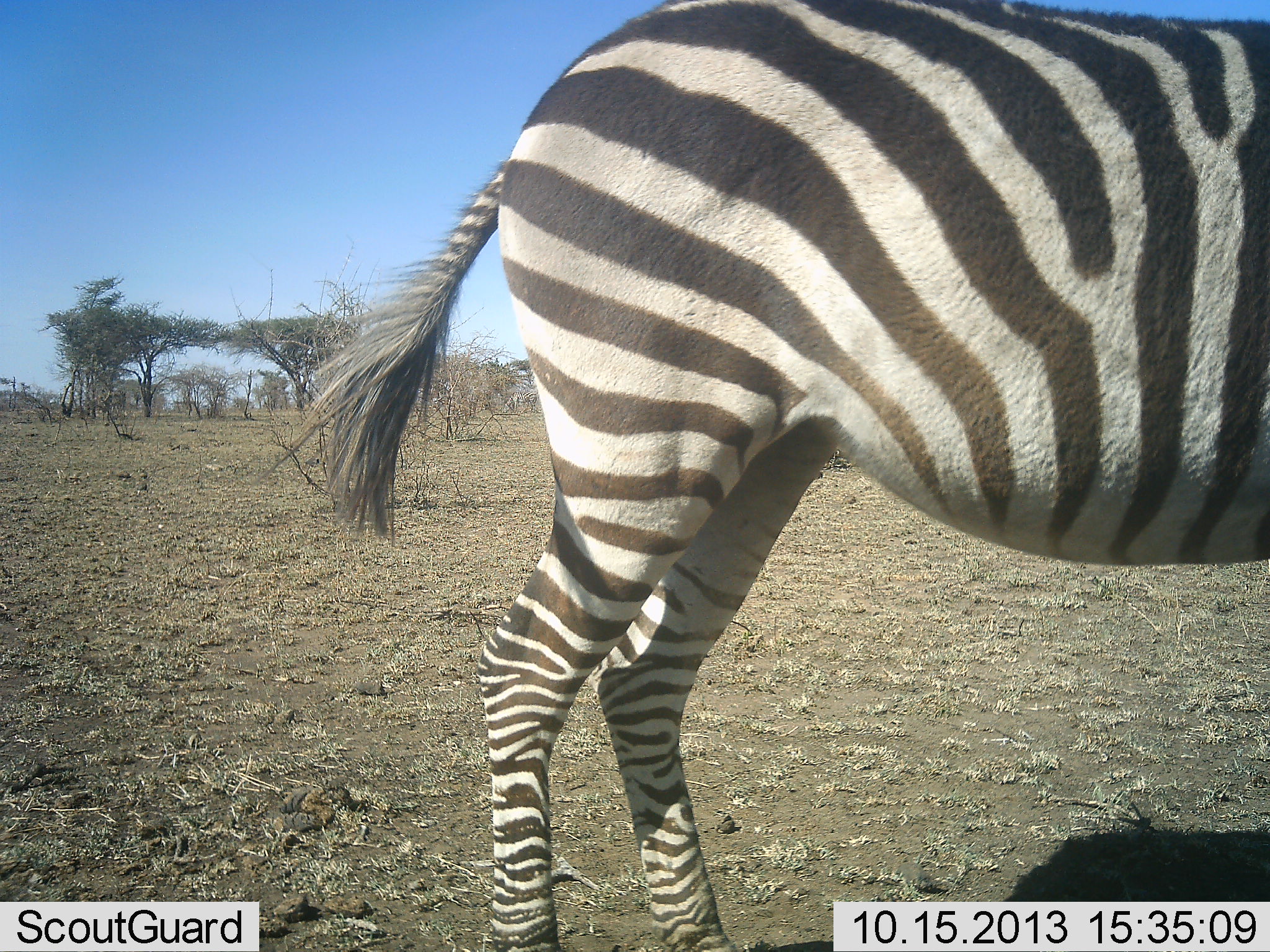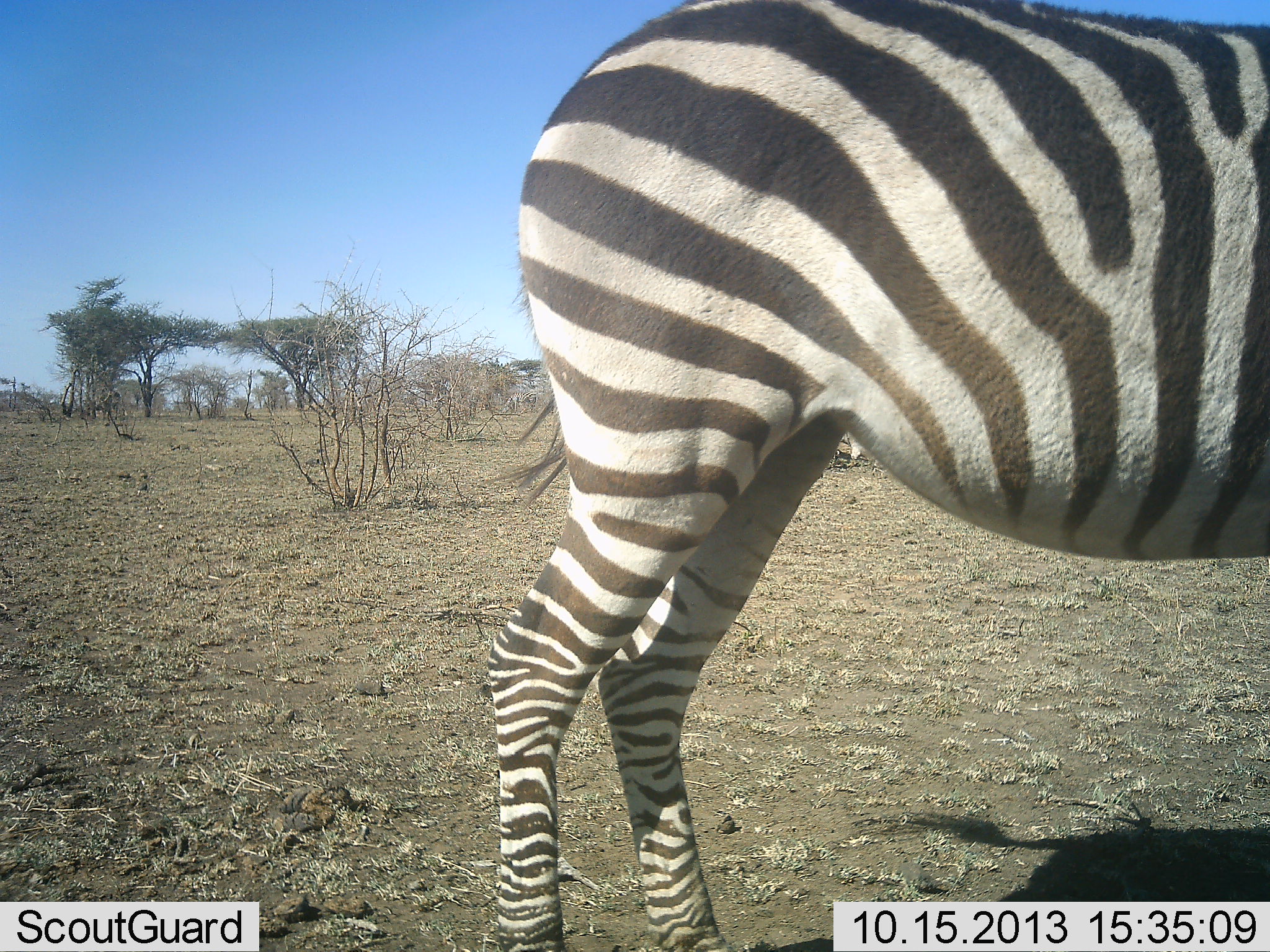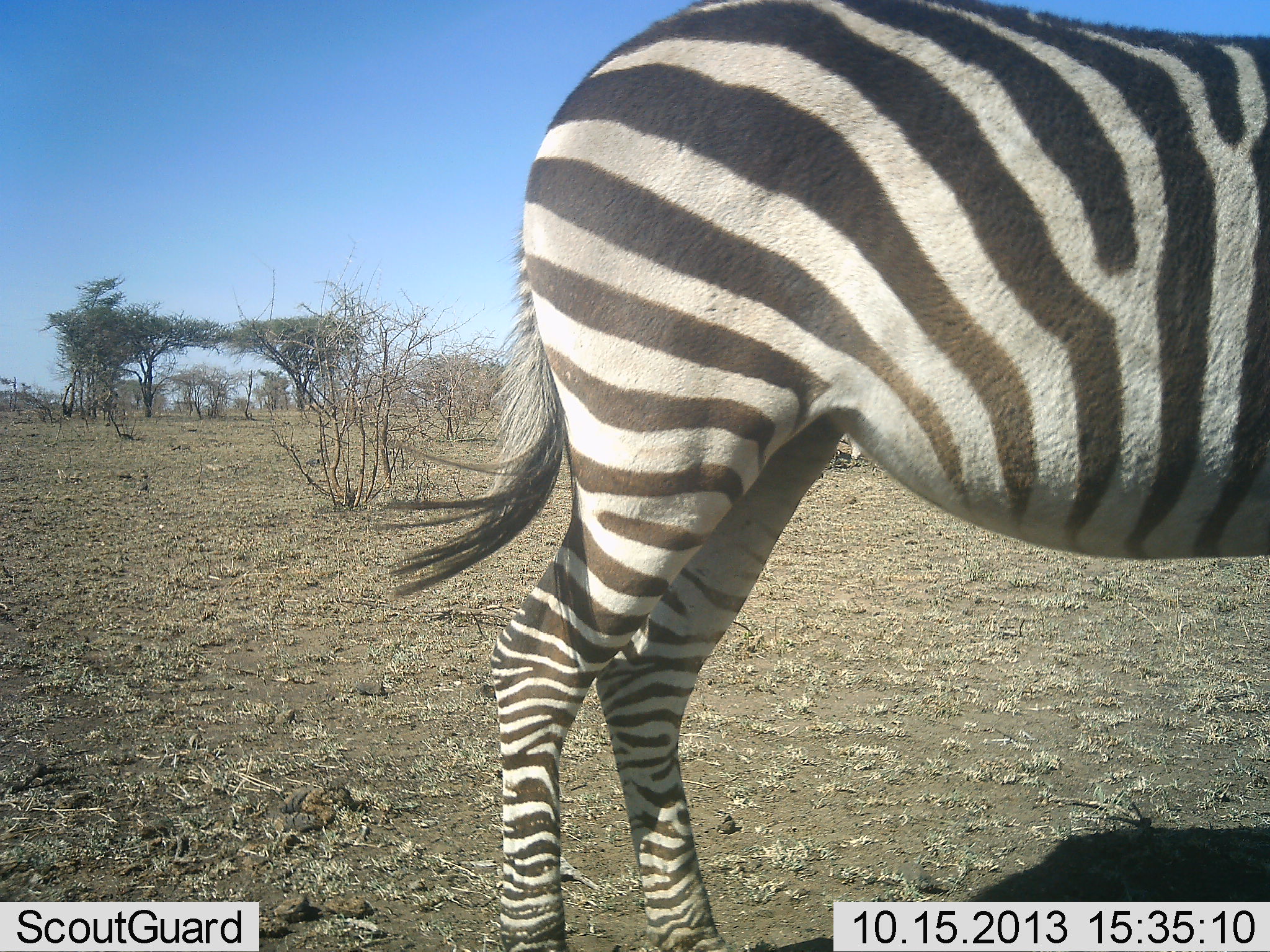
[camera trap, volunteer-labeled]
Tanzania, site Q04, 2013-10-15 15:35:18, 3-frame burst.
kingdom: Animalia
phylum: Chordata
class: Mammalia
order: Perissodactyla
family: Equidae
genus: Equus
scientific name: Equus quagga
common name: plains zebra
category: zebra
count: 1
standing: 96%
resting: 4%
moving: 4%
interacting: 0%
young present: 0%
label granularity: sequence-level